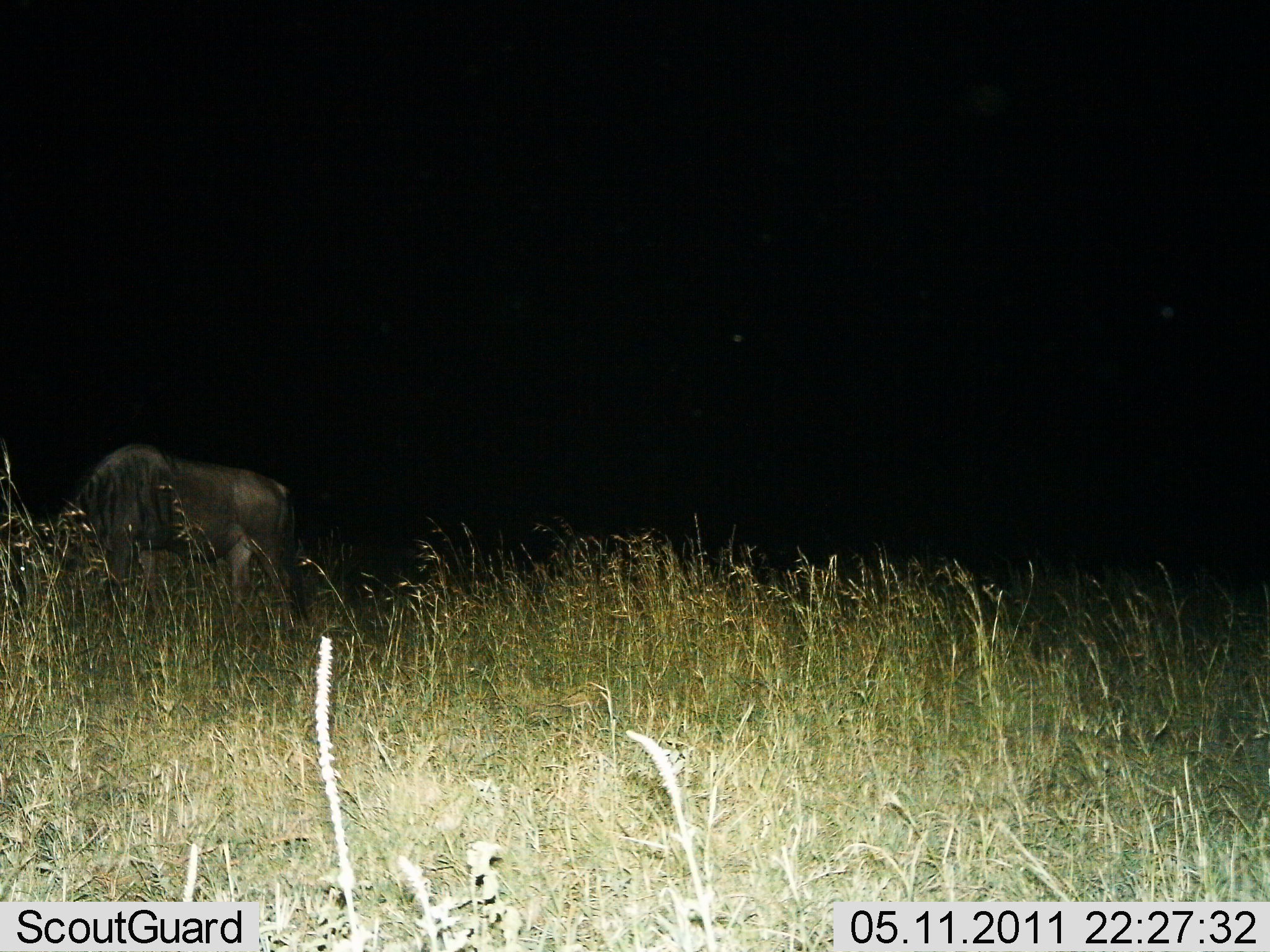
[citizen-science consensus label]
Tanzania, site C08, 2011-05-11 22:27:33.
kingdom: Animalia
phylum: Chordata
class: Mammalia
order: Artiodactyla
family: Bovidae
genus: Connochaetes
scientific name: Connochaetes taurinus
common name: blue wildebeest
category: wildebeest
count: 1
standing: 30%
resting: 0%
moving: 0%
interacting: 0%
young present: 0%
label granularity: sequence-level